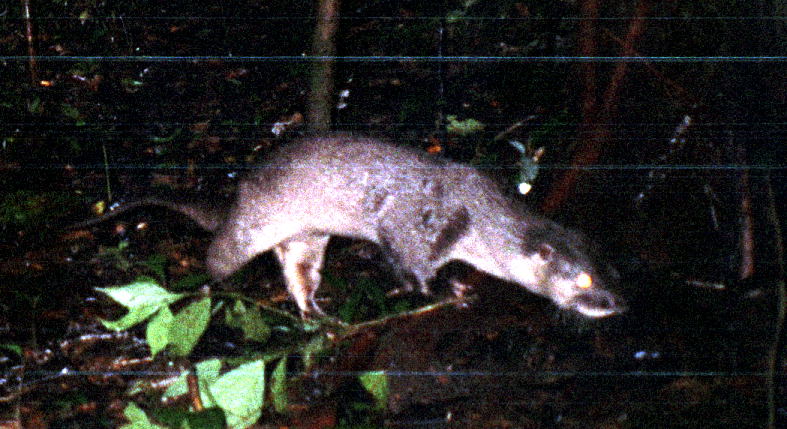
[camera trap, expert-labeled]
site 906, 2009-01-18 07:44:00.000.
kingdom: Animalia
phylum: Chordata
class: Mammalia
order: Carnivora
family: Mustelidae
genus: Lontra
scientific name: Lontra longicaudis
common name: neotropical river otter